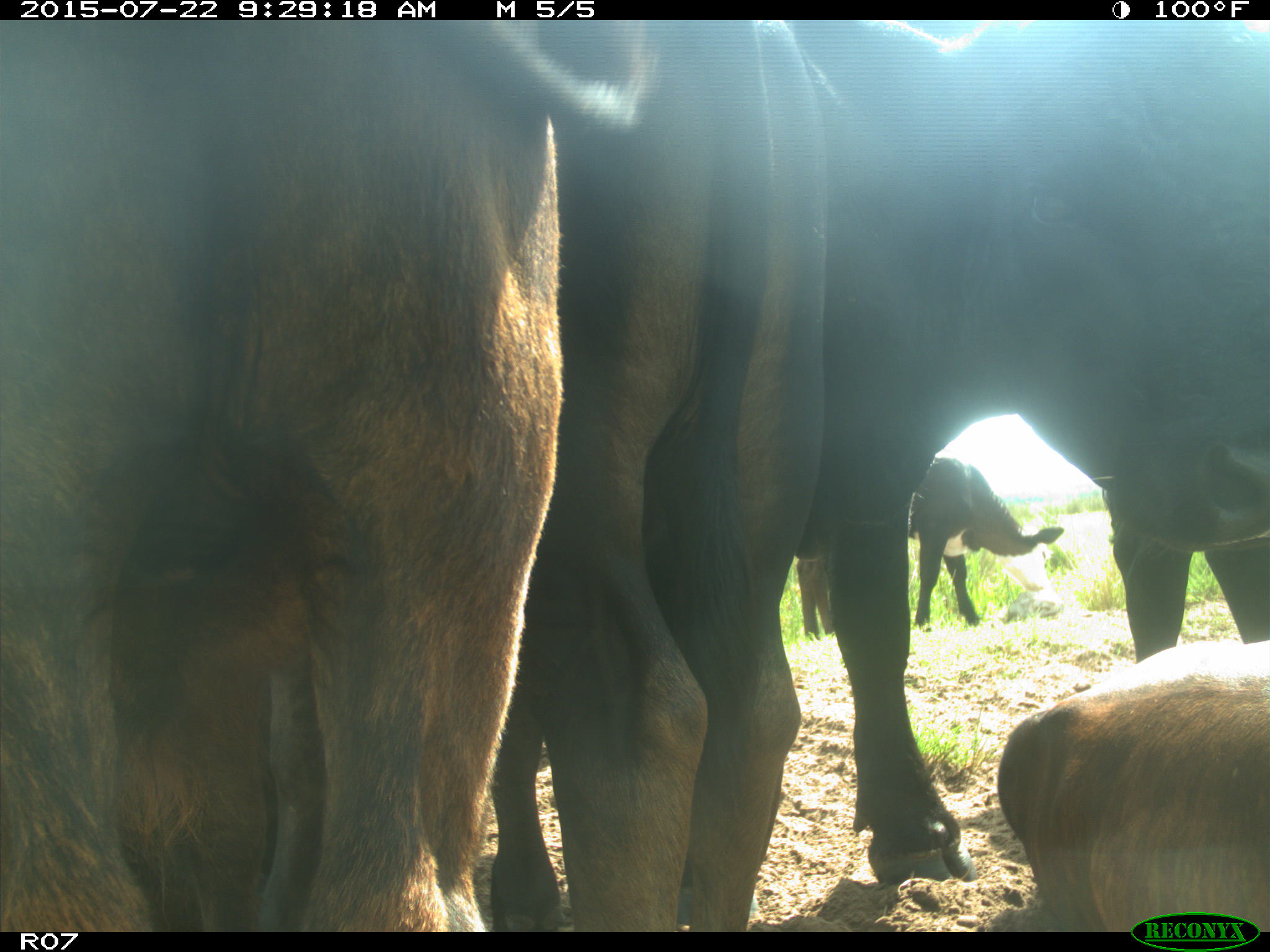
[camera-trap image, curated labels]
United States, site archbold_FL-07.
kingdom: Animalia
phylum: Chordata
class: Mammalia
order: Artiodactyla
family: Bovidae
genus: Bos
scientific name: Bos taurus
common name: domestic cow